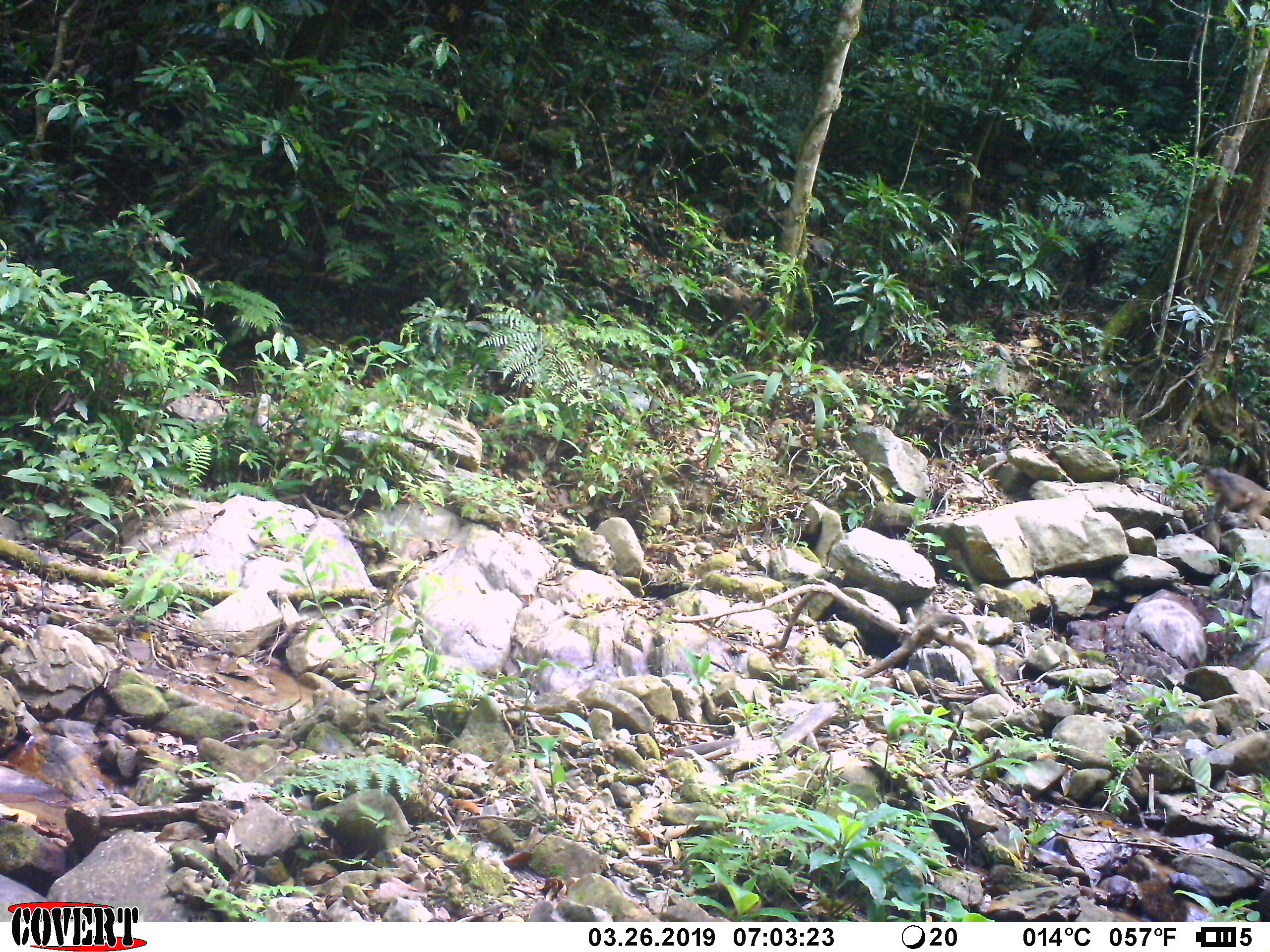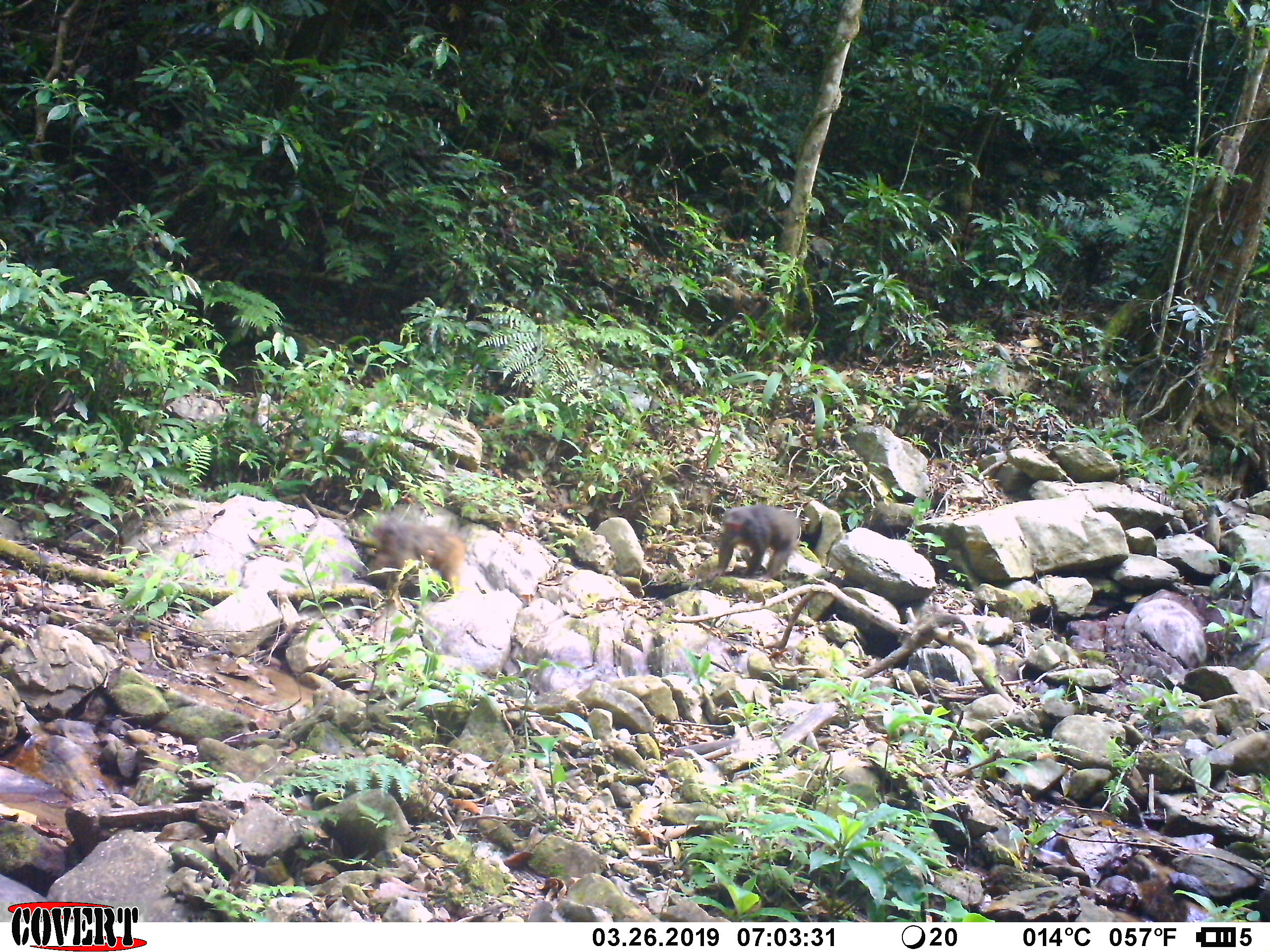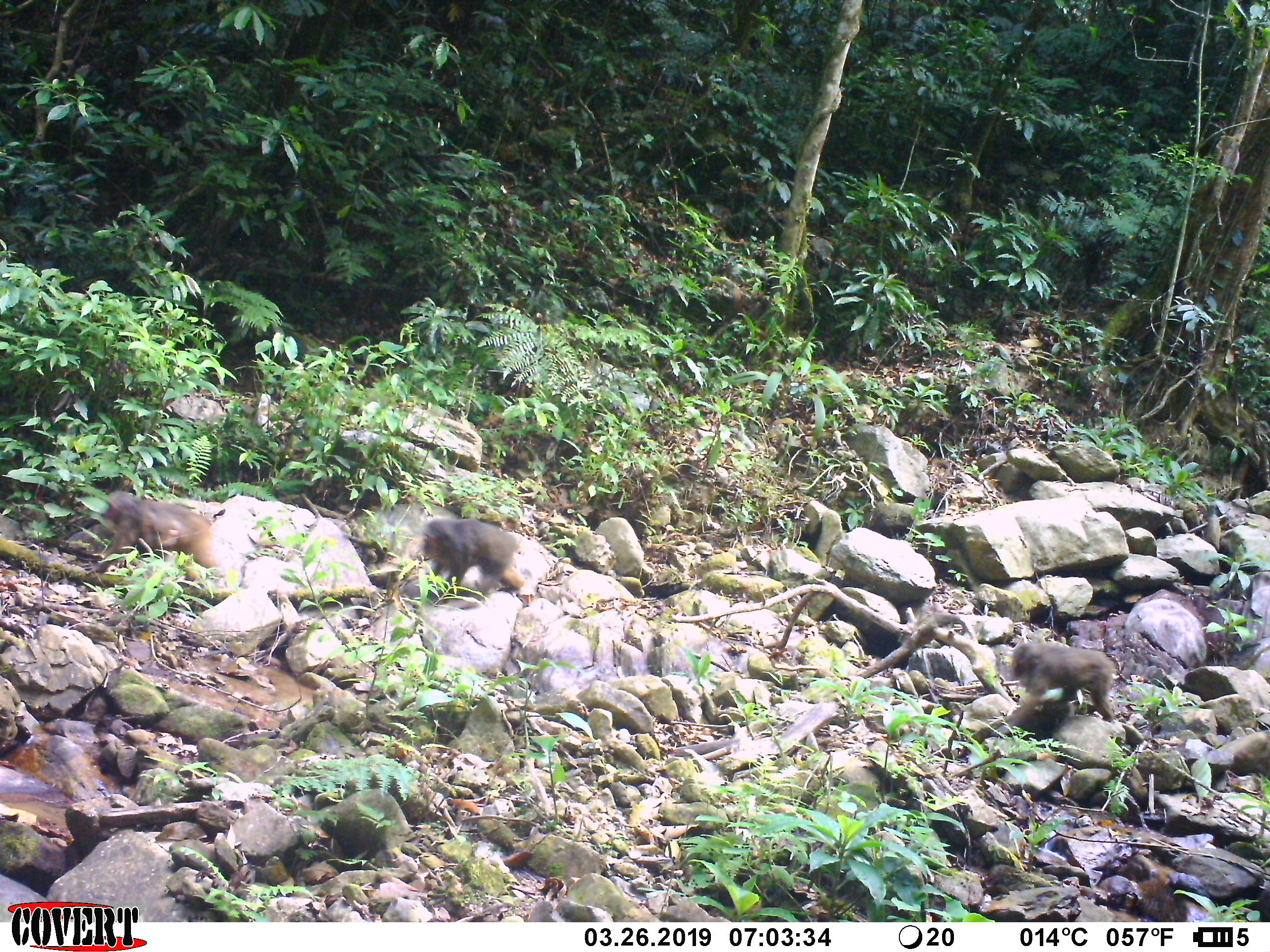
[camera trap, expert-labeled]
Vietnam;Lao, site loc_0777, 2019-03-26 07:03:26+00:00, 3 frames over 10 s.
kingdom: Animalia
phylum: Chordata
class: Mammalia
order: Primates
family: Cercopithecidae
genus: Macaca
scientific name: Macaca arctoides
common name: stump-tailed macaque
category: stump tailed macaque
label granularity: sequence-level